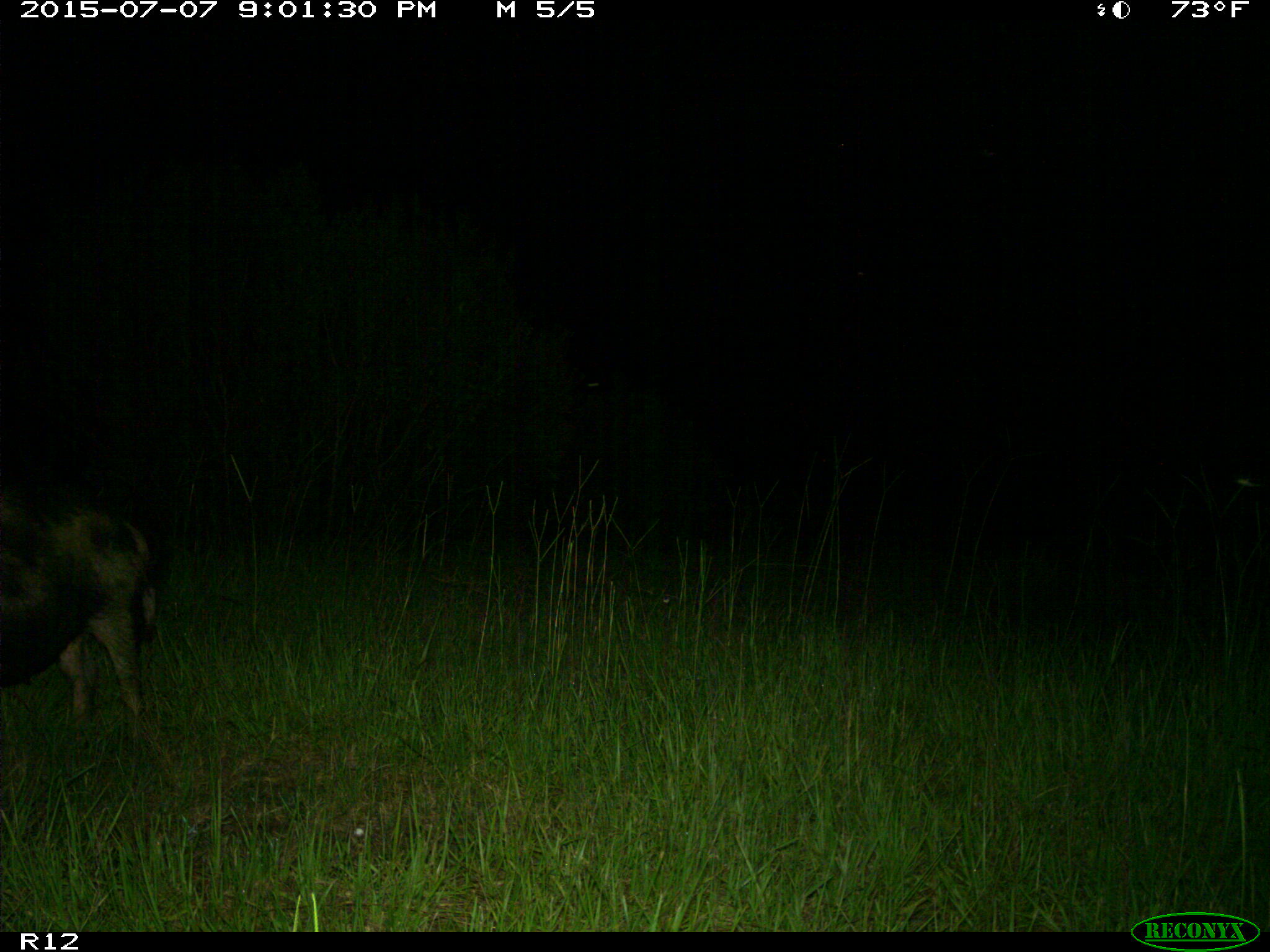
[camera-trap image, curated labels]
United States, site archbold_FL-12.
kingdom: Animalia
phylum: Chordata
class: Mammalia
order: Artiodactyla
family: Suidae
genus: Sus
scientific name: Sus scrofa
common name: wild boar